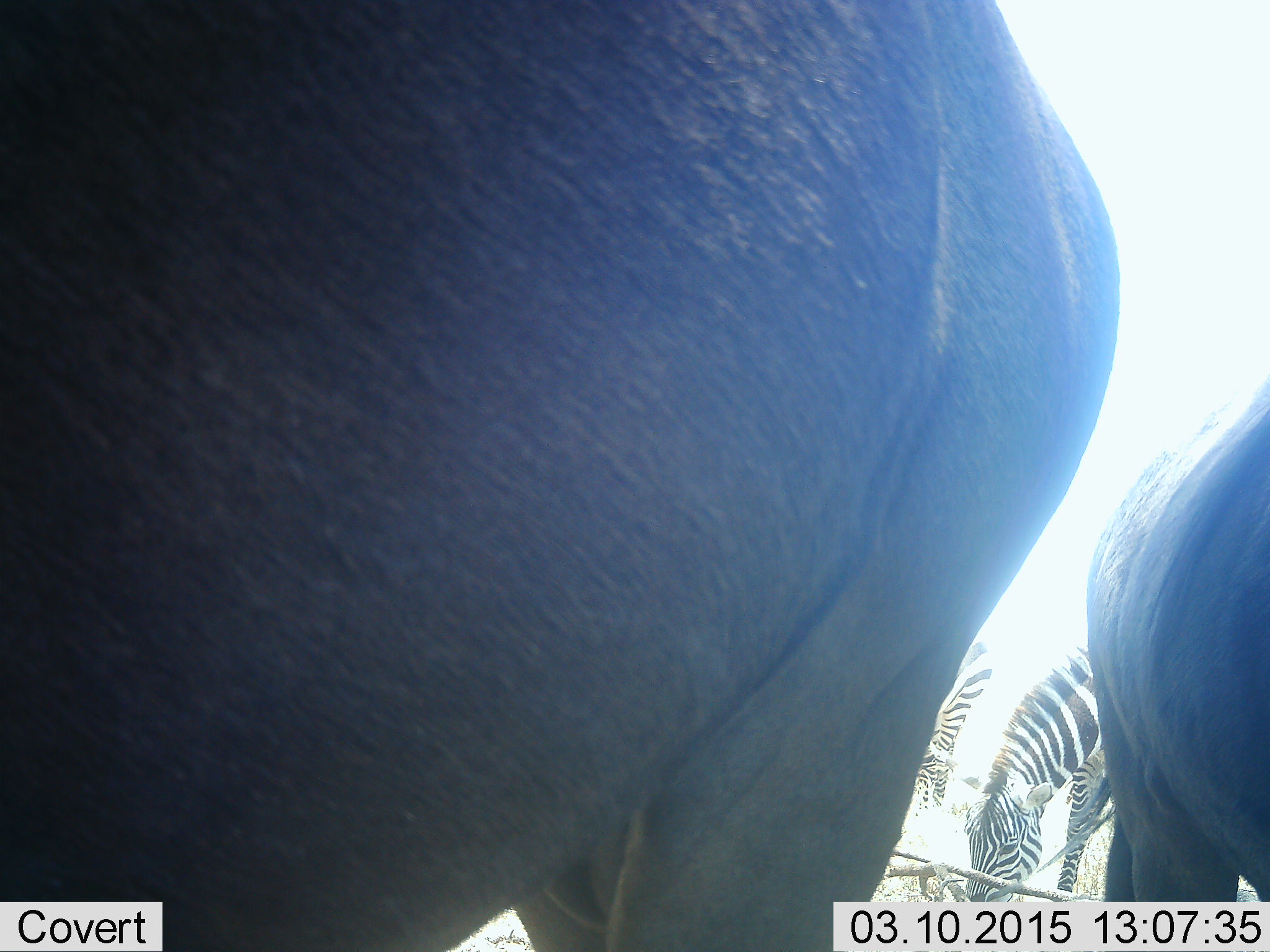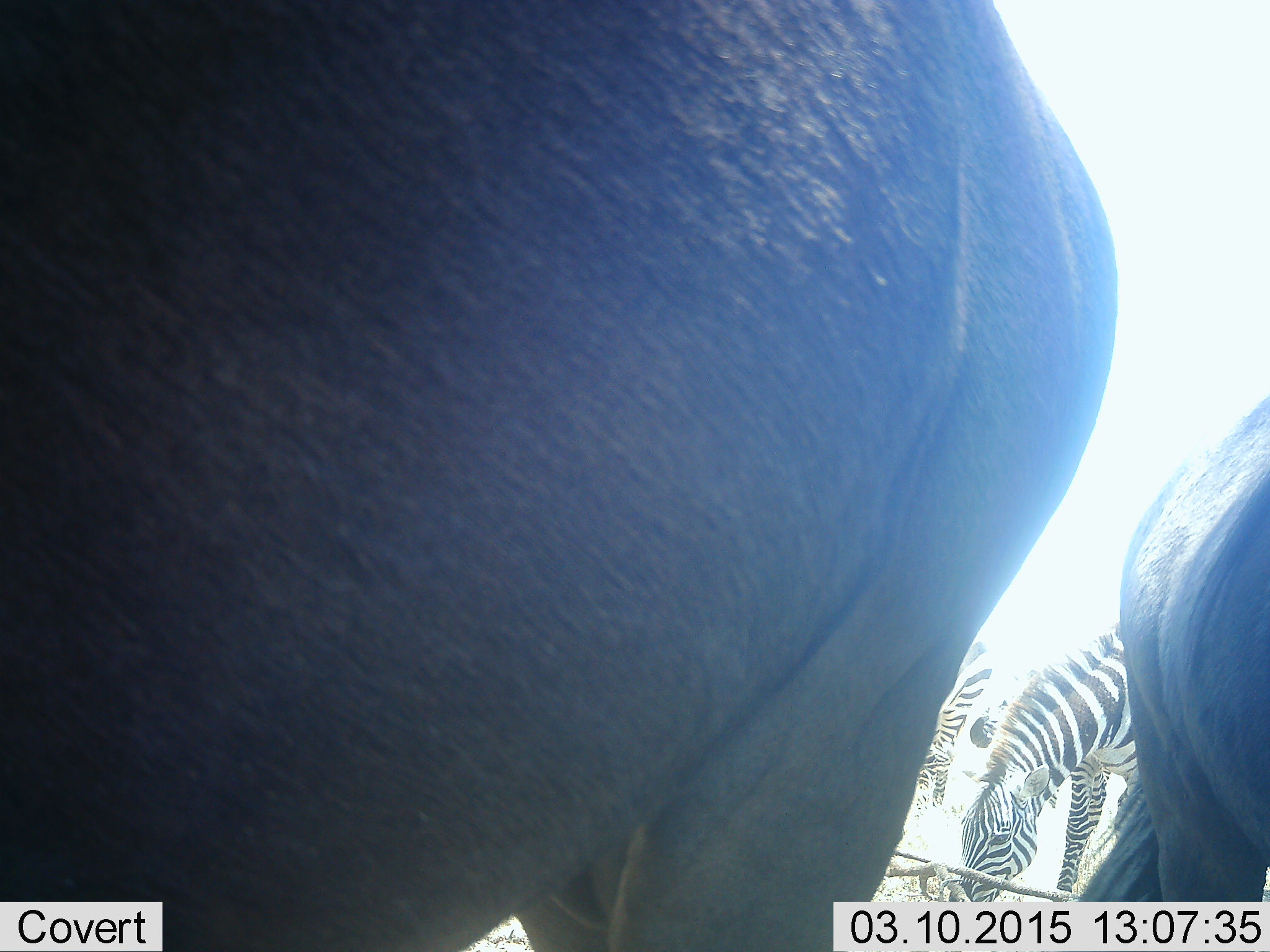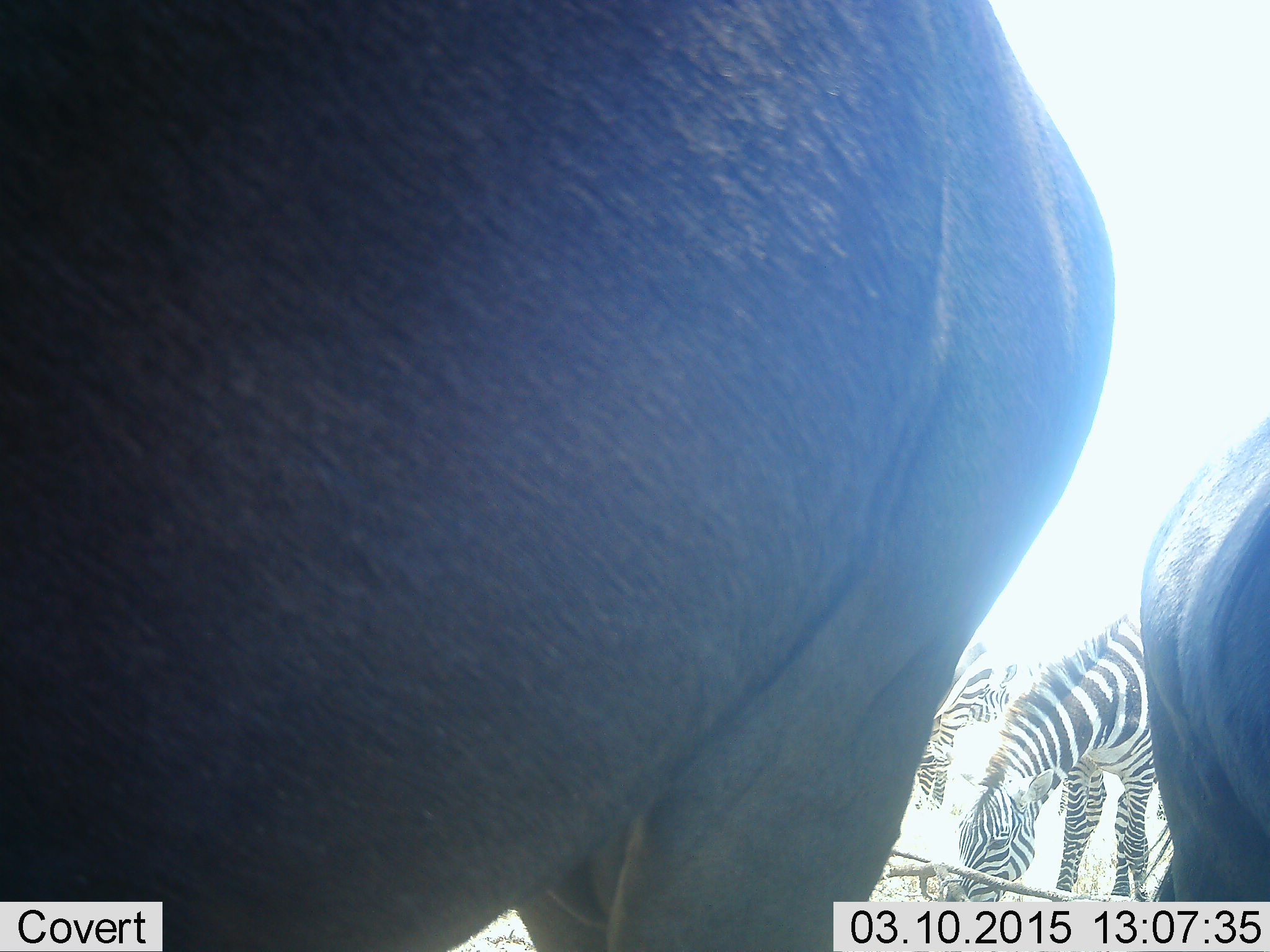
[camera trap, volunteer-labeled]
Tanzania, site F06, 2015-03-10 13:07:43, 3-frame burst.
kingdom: Animalia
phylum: Chordata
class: Mammalia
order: Artiodactyla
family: Bovidae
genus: Connochaetes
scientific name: Connochaetes taurinus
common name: blue wildebeest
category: wildebeest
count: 2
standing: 100%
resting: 0%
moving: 0%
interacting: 0%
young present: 0%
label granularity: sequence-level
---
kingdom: Animalia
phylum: Chordata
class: Mammalia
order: Perissodactyla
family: Equidae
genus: Equus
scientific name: Equus quagga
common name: plains zebra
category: zebra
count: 3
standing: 57%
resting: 0%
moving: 7%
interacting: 0%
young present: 0%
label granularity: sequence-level